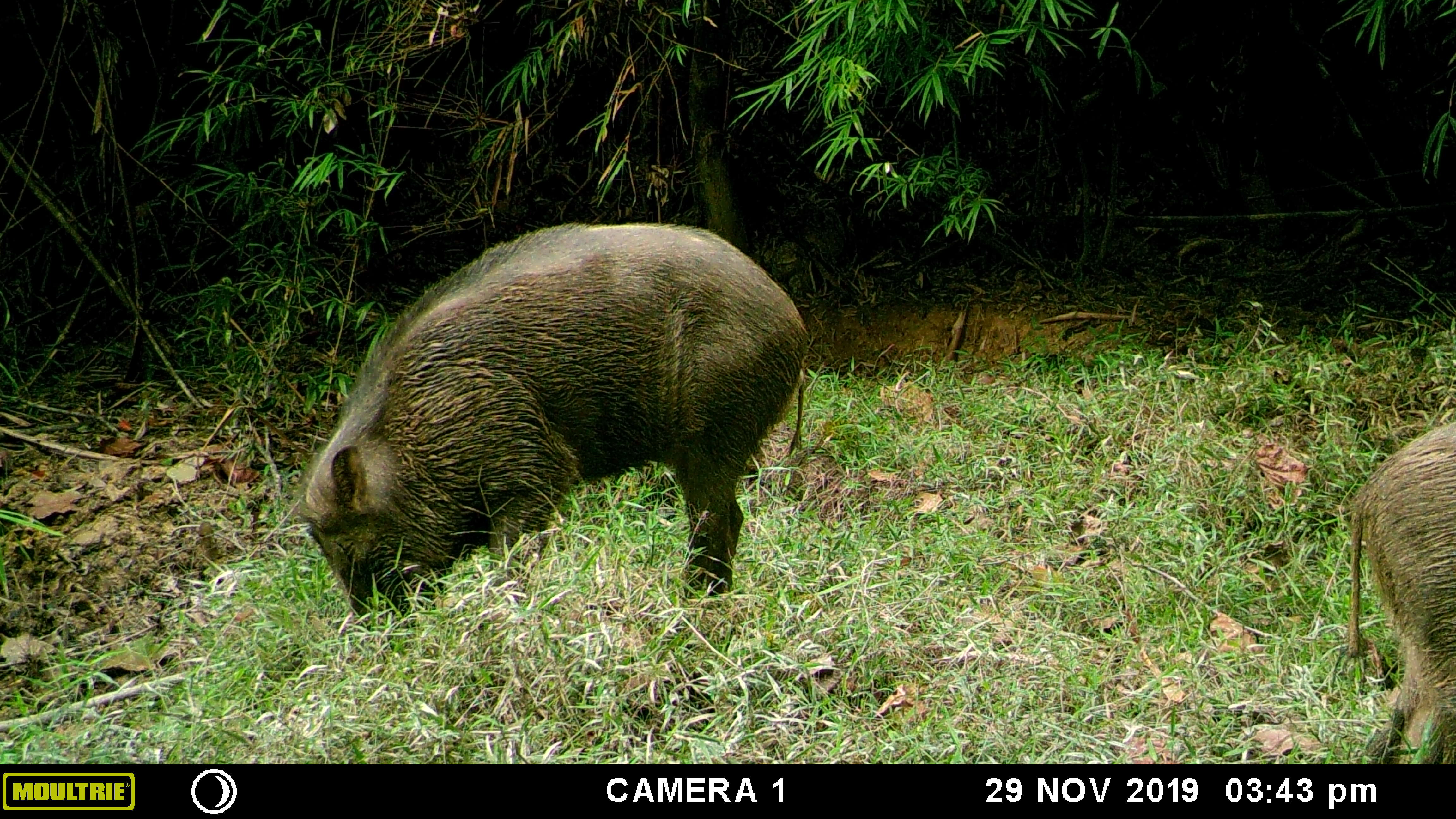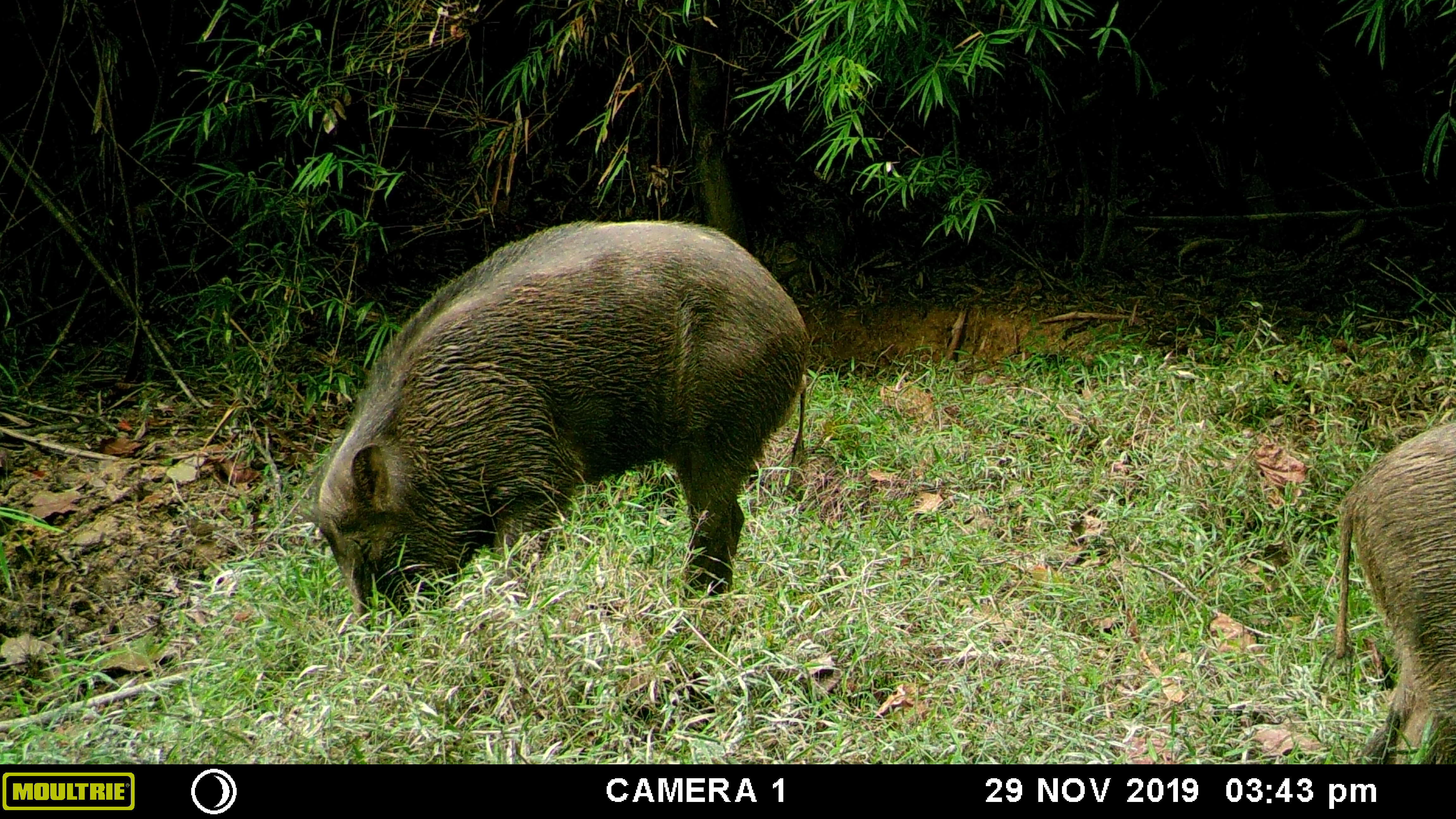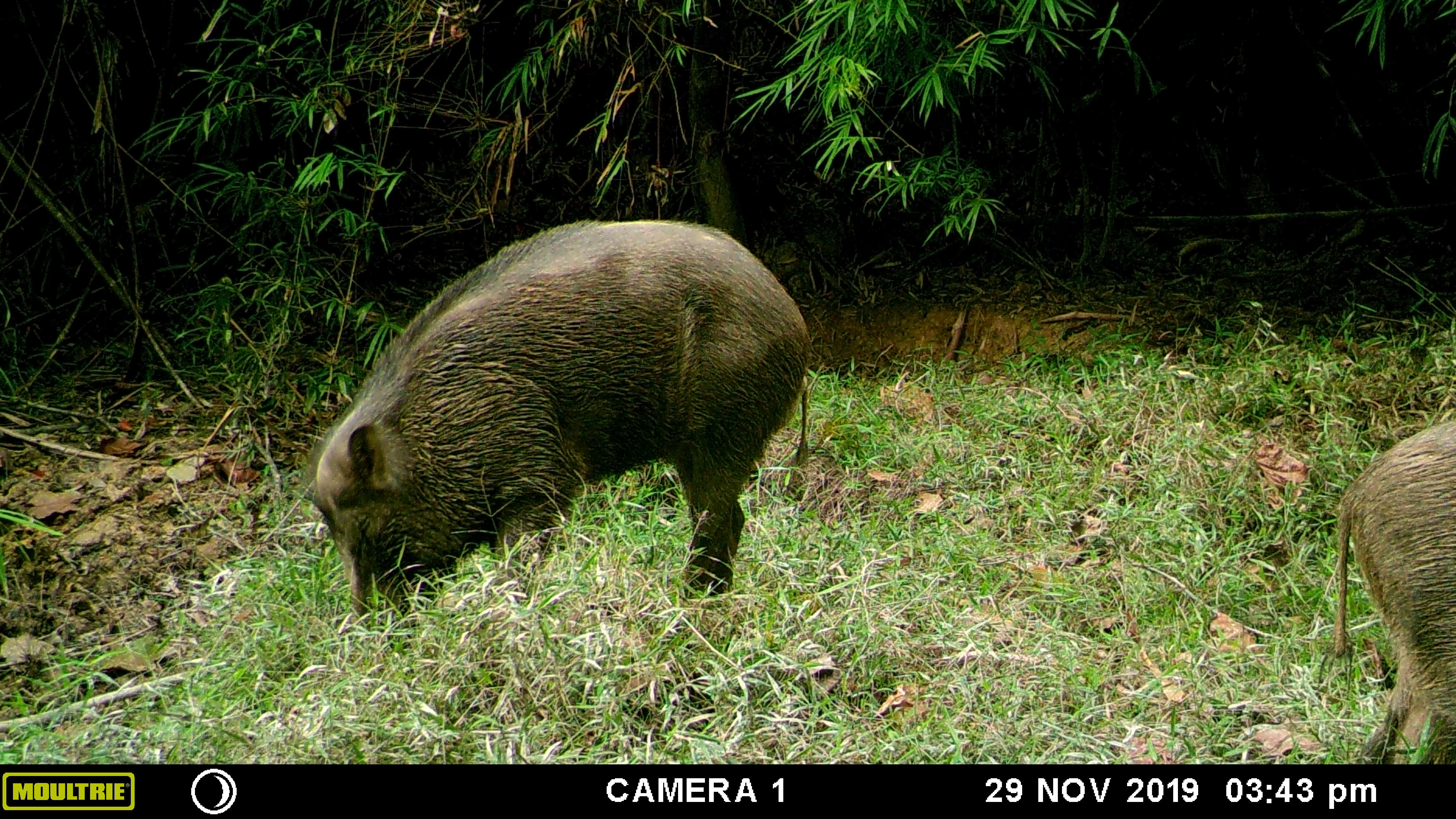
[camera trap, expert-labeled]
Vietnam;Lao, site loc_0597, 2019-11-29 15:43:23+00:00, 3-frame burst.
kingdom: Animalia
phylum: Chordata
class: Mammalia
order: Artiodactyla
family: Suidae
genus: Sus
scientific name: Sus scrofa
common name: eurasian wild pig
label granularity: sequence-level